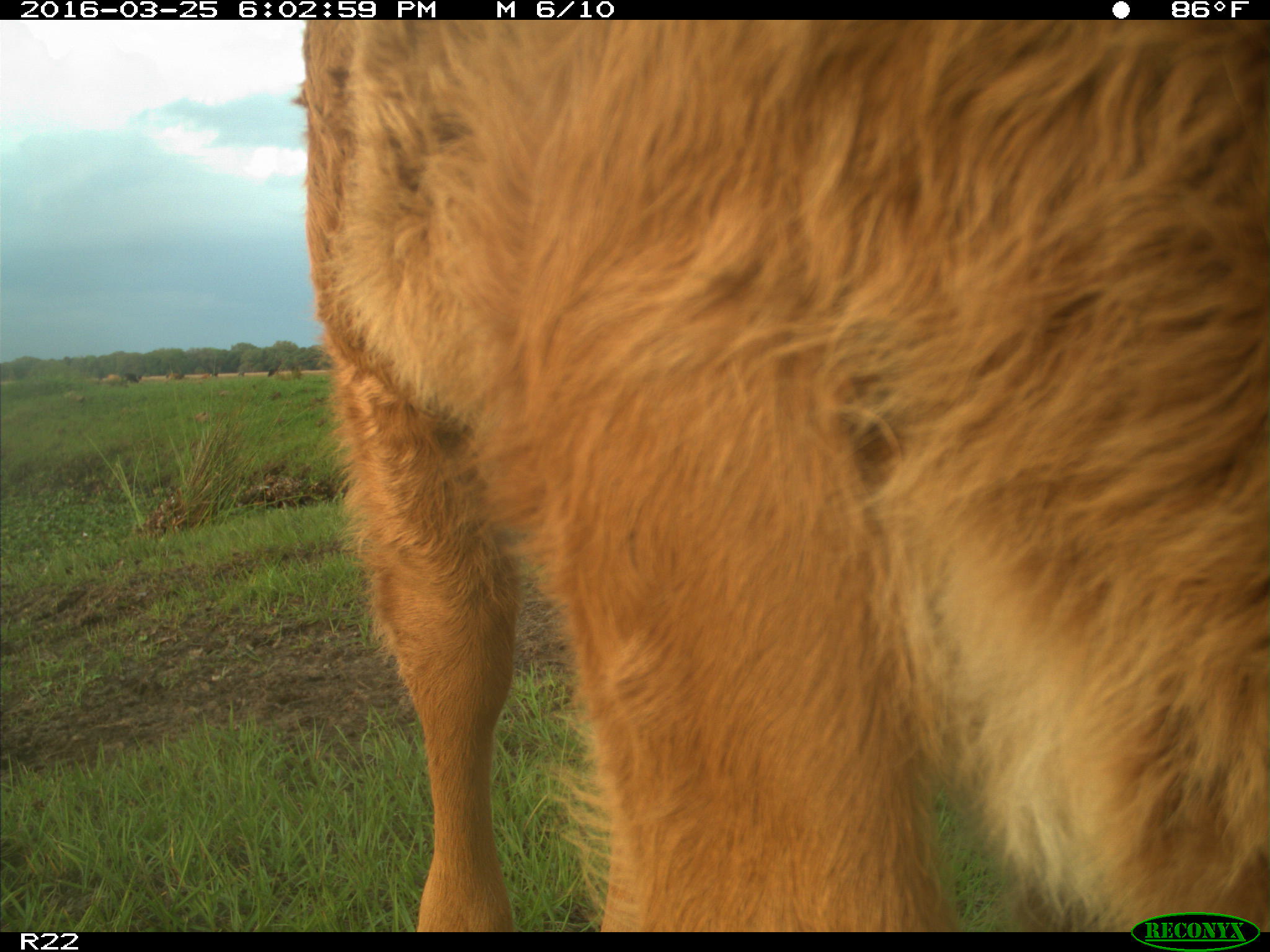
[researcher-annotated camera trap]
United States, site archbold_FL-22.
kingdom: Animalia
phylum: Chordata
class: Mammalia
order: Artiodactyla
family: Bovidae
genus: Bos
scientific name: Bos taurus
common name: domestic cow